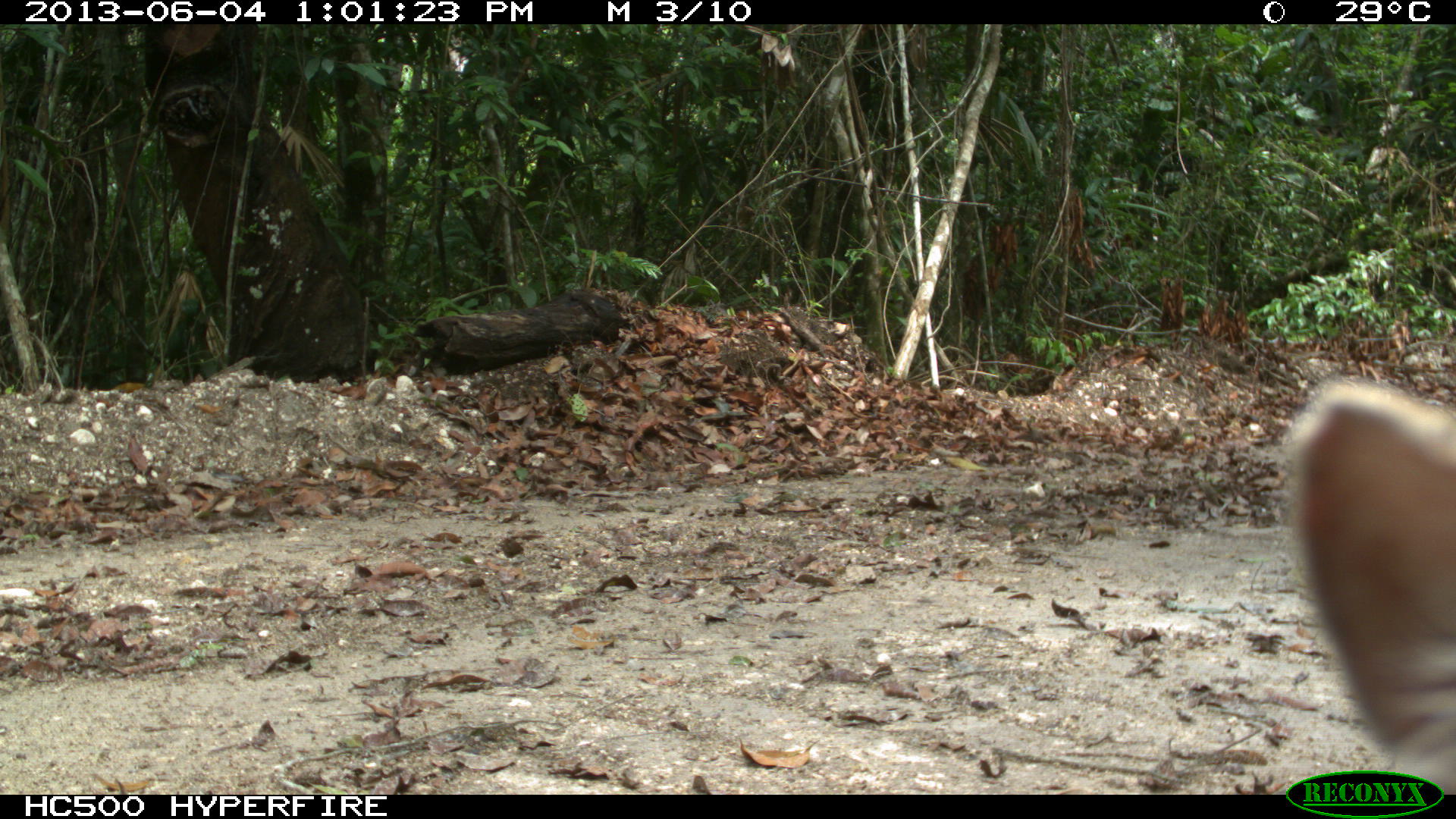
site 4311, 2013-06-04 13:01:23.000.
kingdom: Animalia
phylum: Chordata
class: Mammalia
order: Carnivora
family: Canidae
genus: Urocyon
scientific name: Urocyon cinereoargenteus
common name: gray fox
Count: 1.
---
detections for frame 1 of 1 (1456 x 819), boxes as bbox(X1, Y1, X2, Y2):
urocyon cinereoargenteus: bbox(1281, 380, 1455, 794)